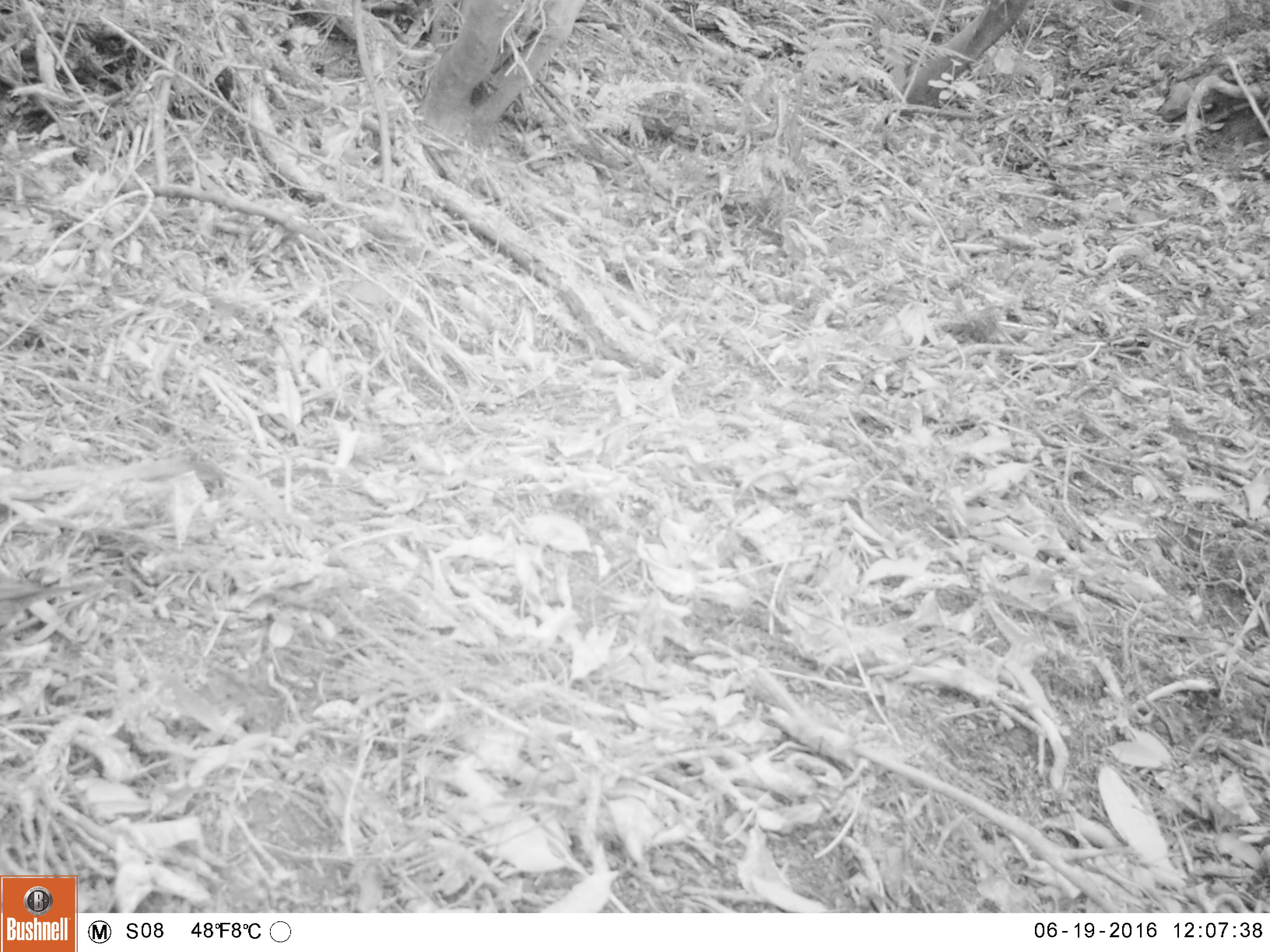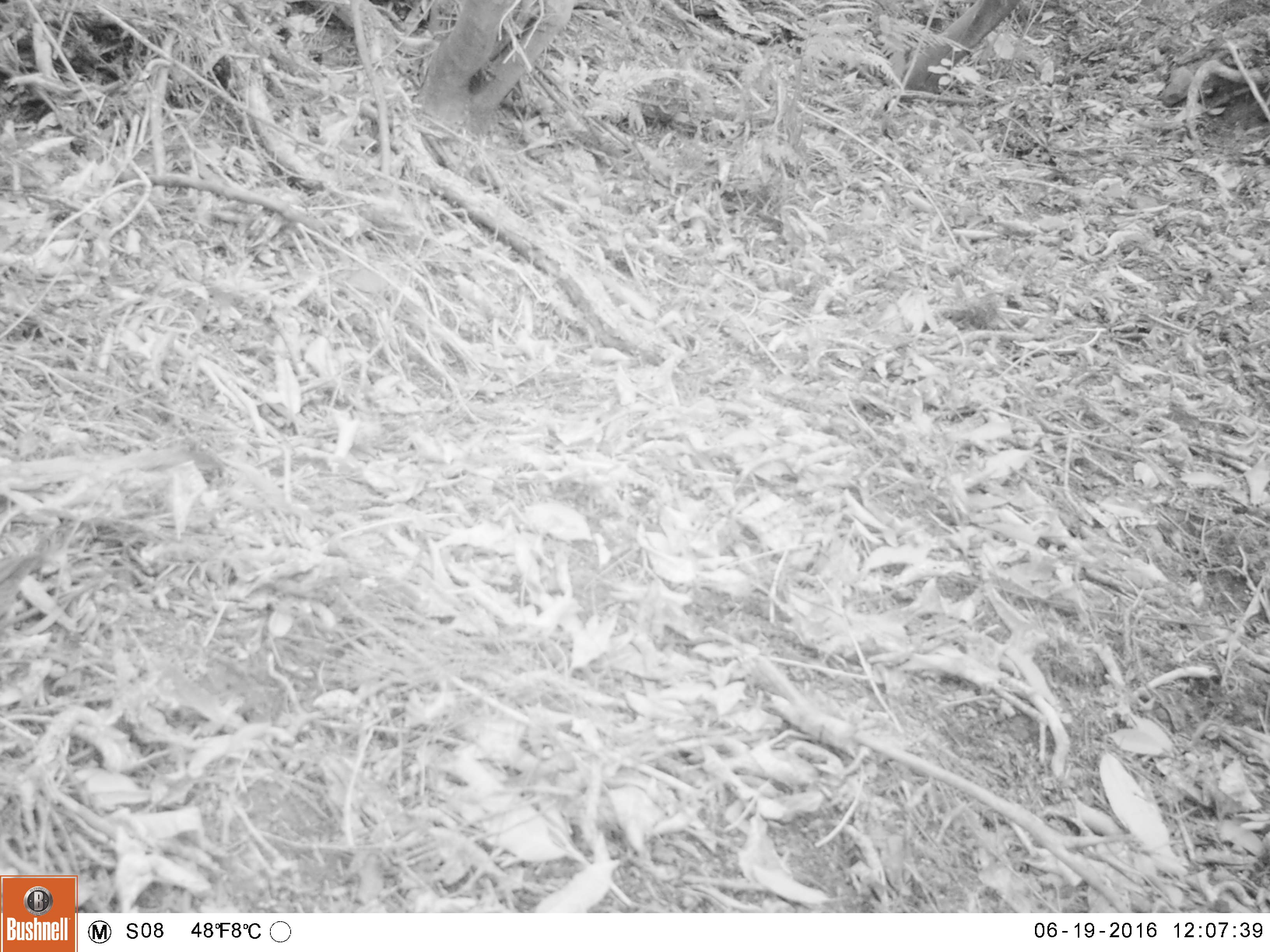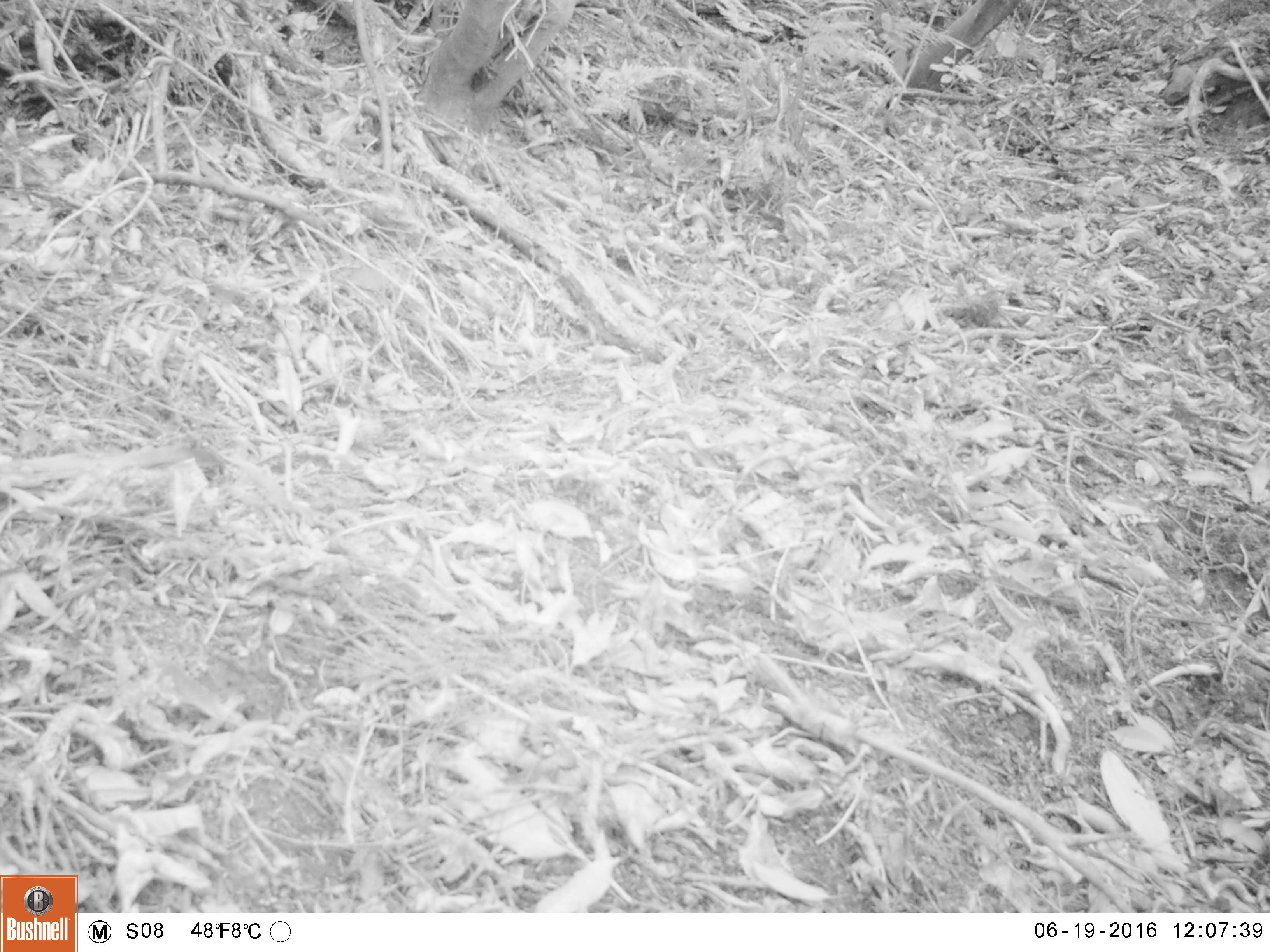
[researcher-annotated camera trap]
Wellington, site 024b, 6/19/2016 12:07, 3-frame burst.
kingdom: Animalia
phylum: Chordata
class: Aves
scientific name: Aves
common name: bird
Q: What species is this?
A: Bird (Aves).